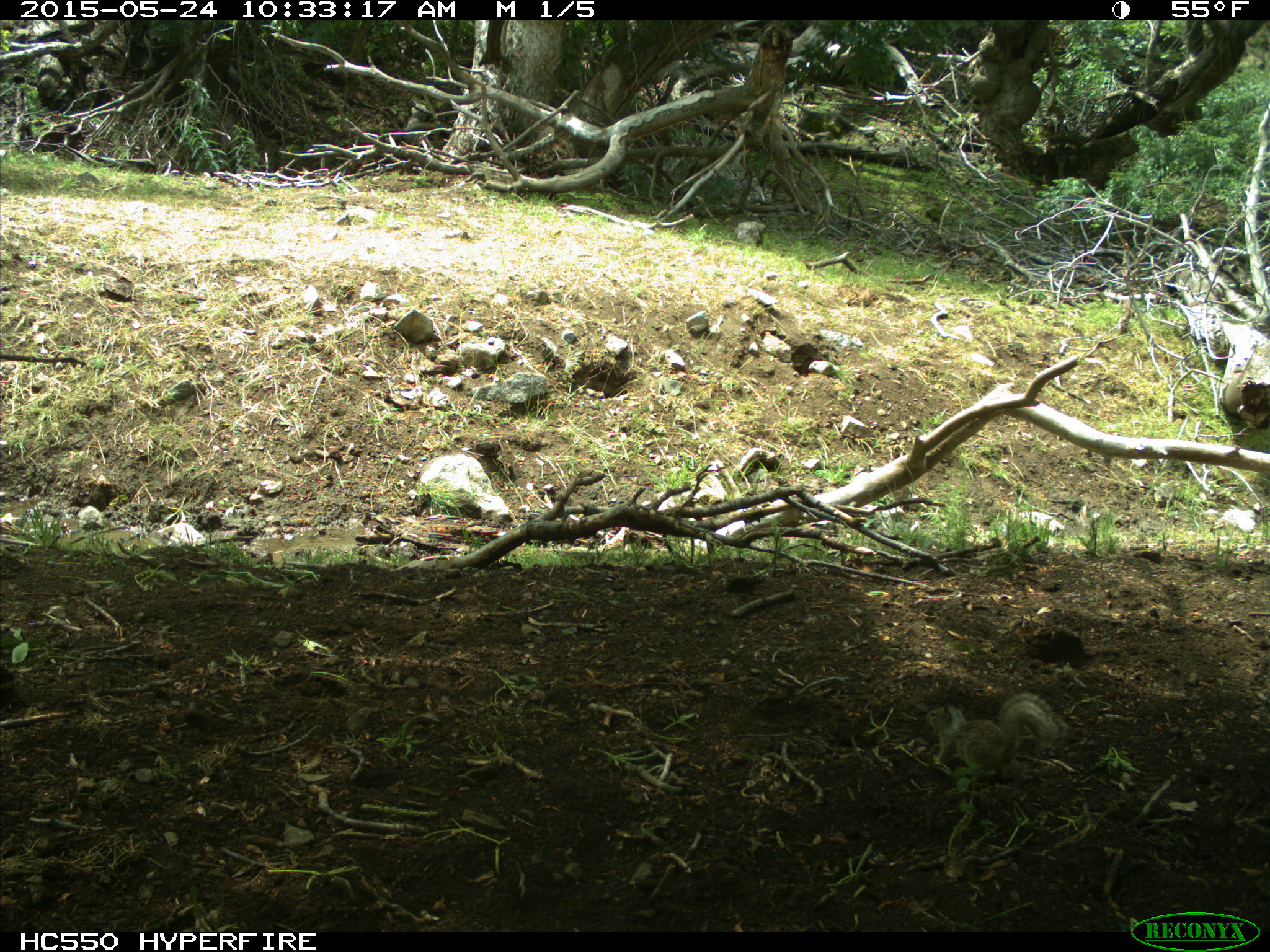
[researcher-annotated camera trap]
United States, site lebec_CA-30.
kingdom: Animalia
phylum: Chordata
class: Mammalia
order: Rodentia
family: Sciuridae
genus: Otospermophilus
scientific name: Otospermophilus beecheyi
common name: california ground squirrel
Otospermophilus beecheyi (california ground squirrel).